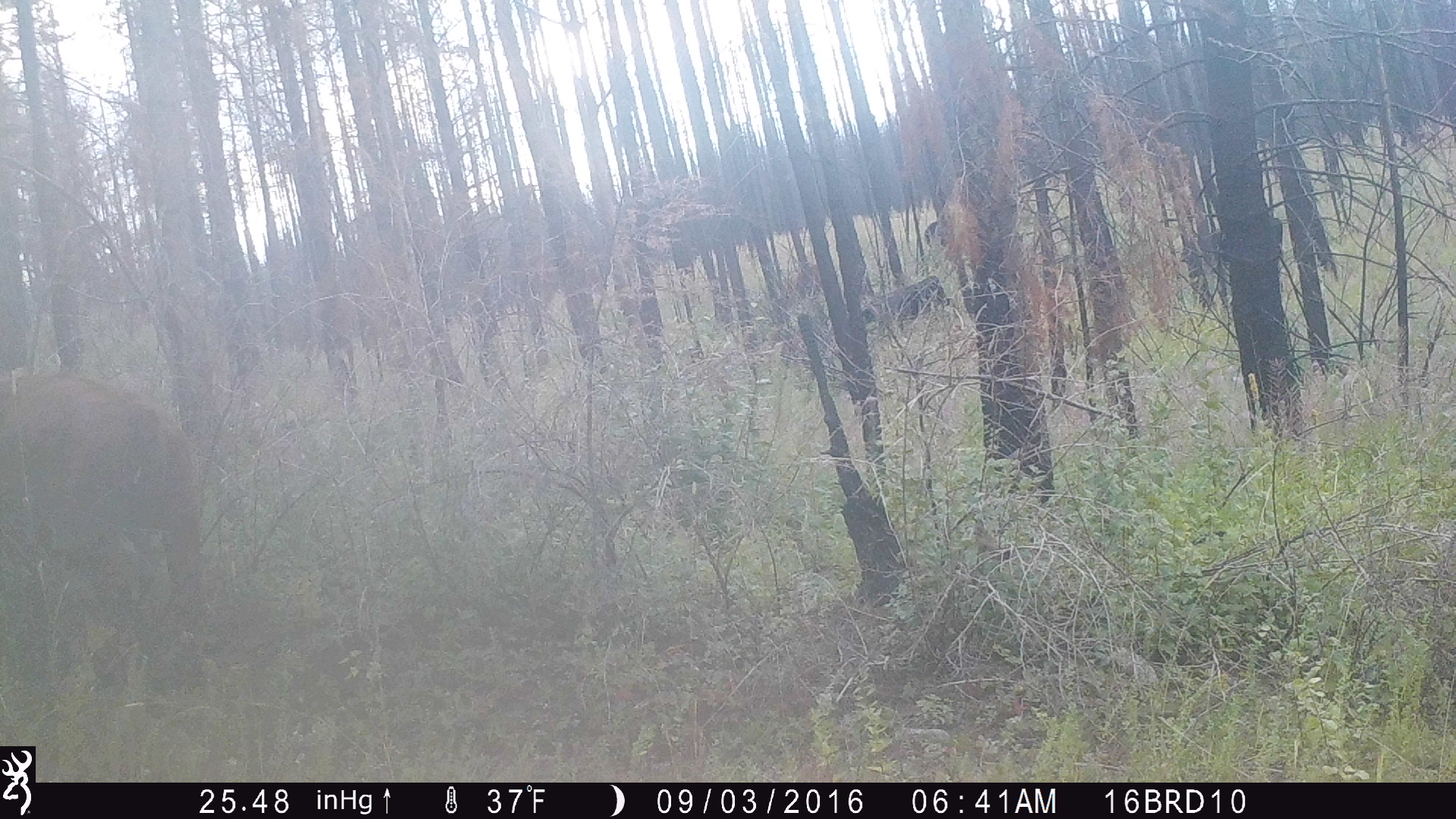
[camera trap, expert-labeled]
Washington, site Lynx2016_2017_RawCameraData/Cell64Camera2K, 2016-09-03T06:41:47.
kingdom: Animalia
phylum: Chordata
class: Mammalia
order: Artiodactyla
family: Bovidae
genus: Bos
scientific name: Bos taurus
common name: domestic cattle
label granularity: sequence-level